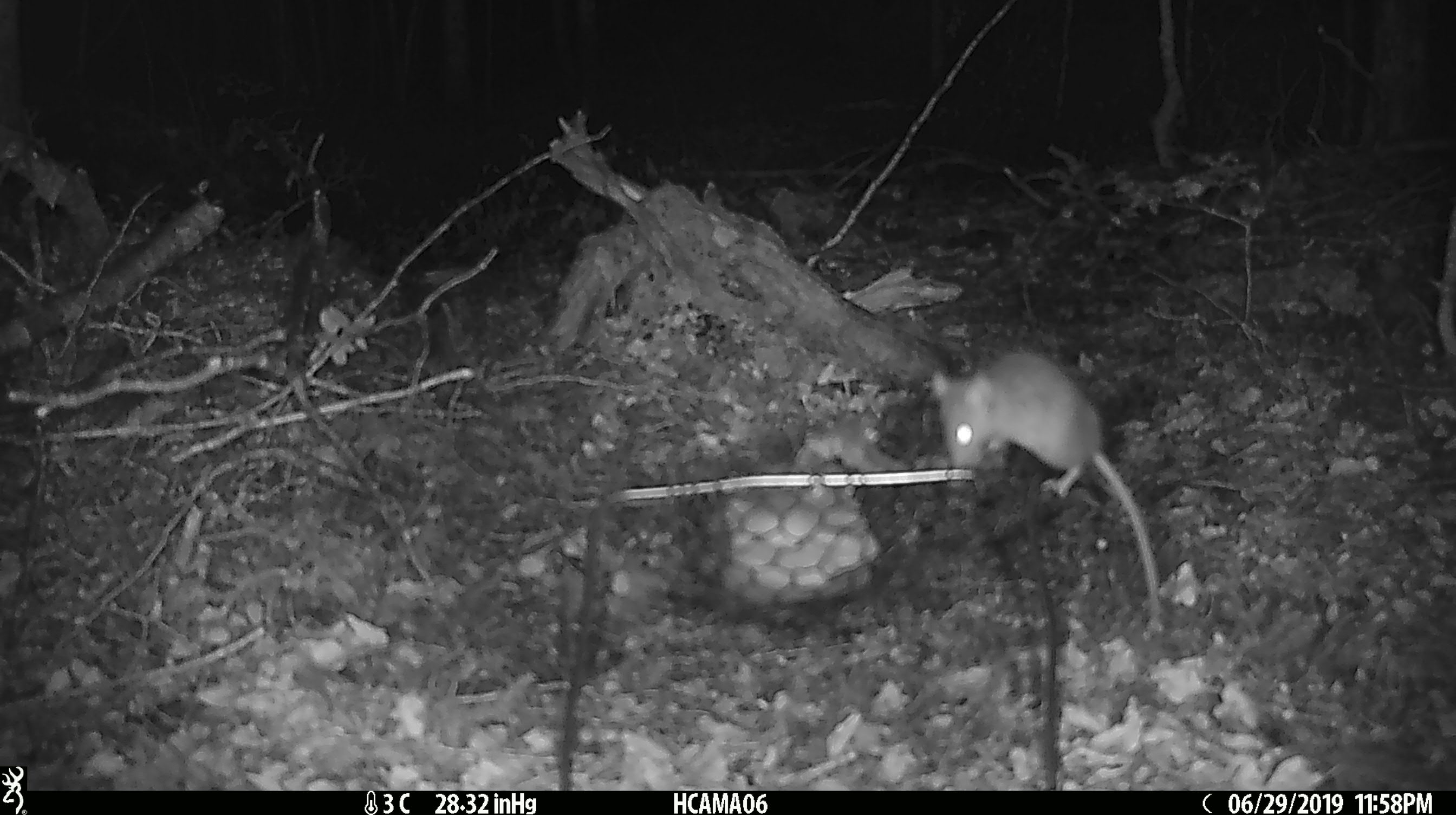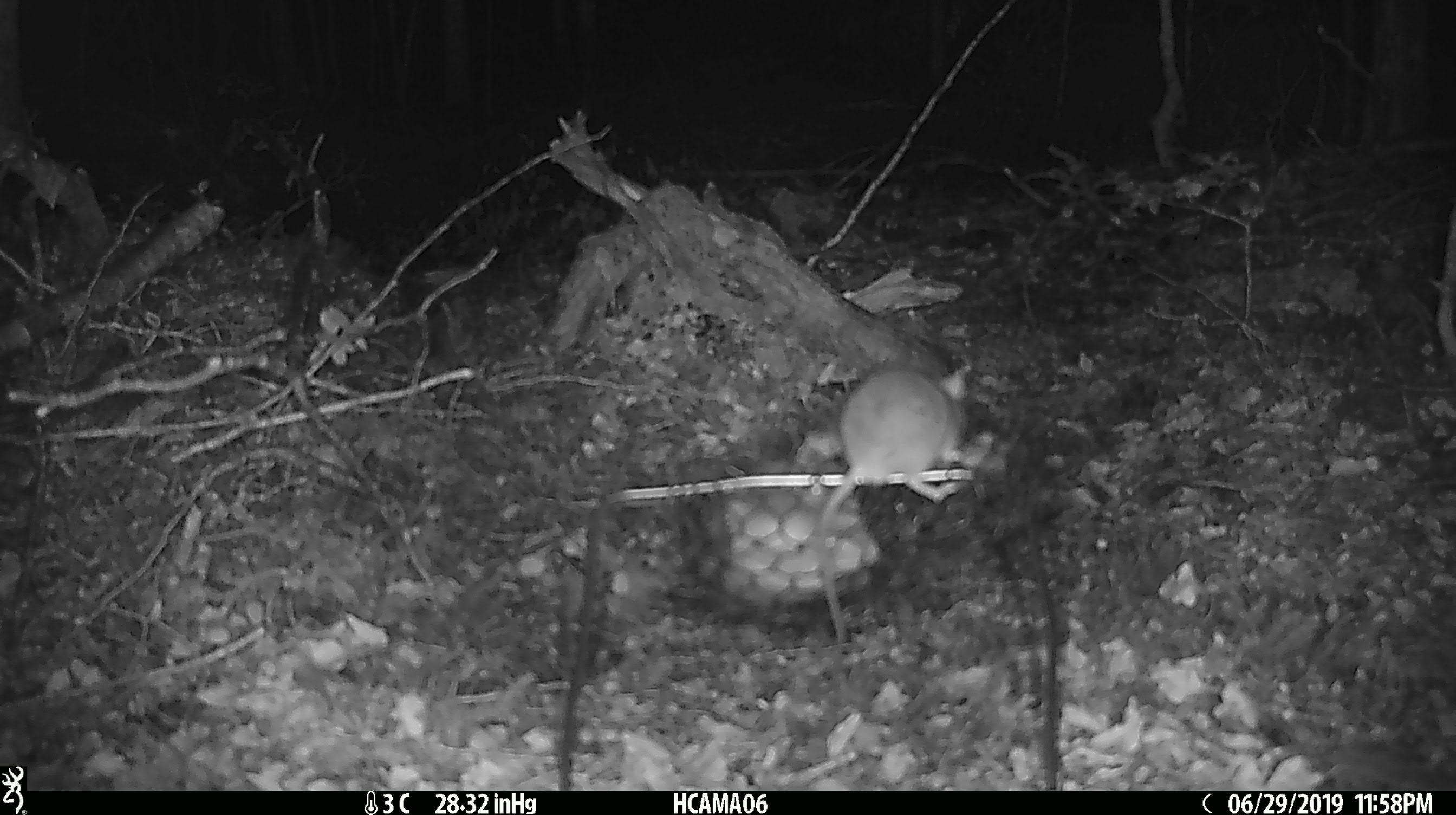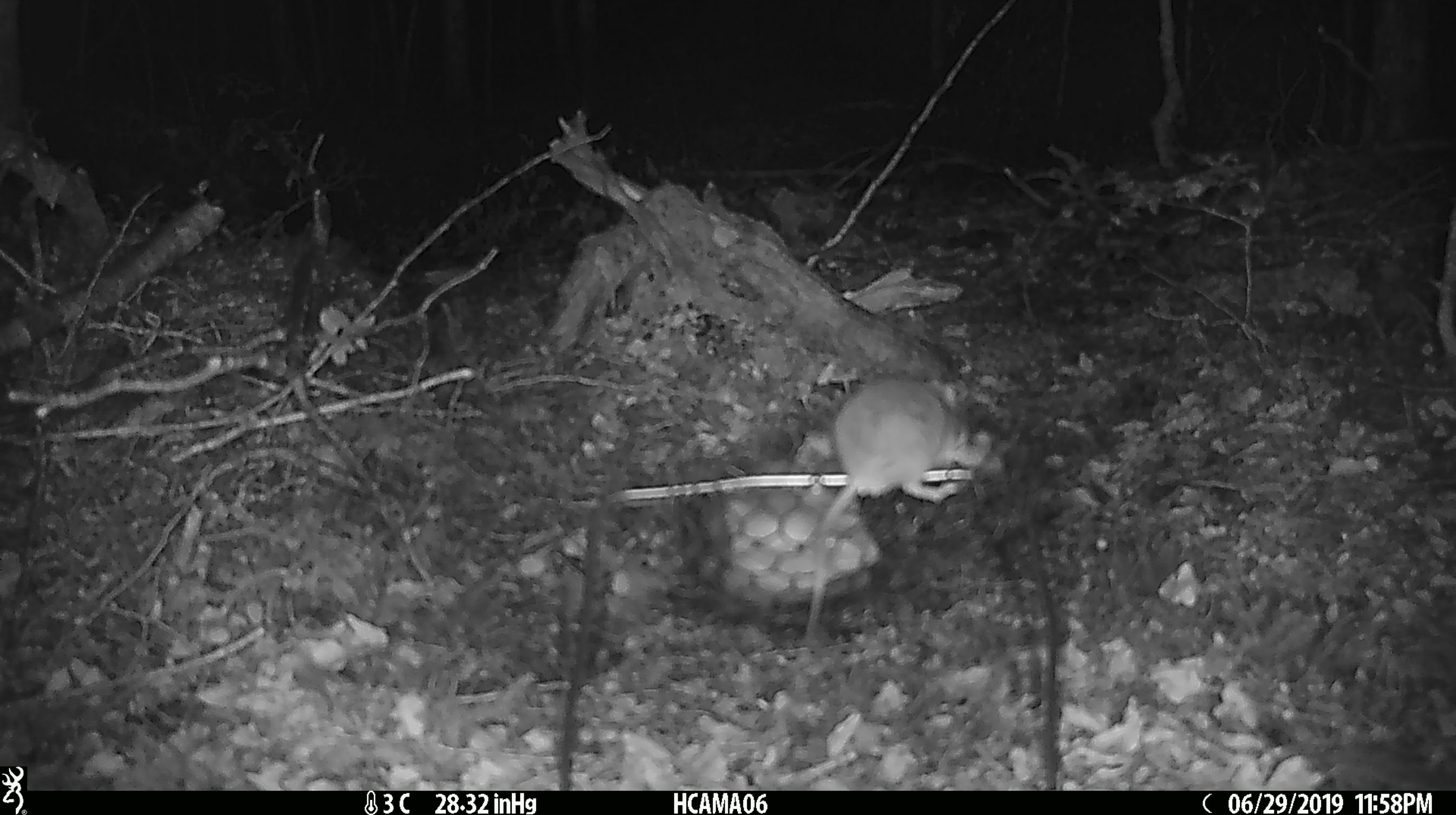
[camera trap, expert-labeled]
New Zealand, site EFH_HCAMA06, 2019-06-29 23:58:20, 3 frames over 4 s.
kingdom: Animalia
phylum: Chordata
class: Mammalia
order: Rodentia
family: Muridae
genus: Mus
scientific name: Mus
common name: mouse